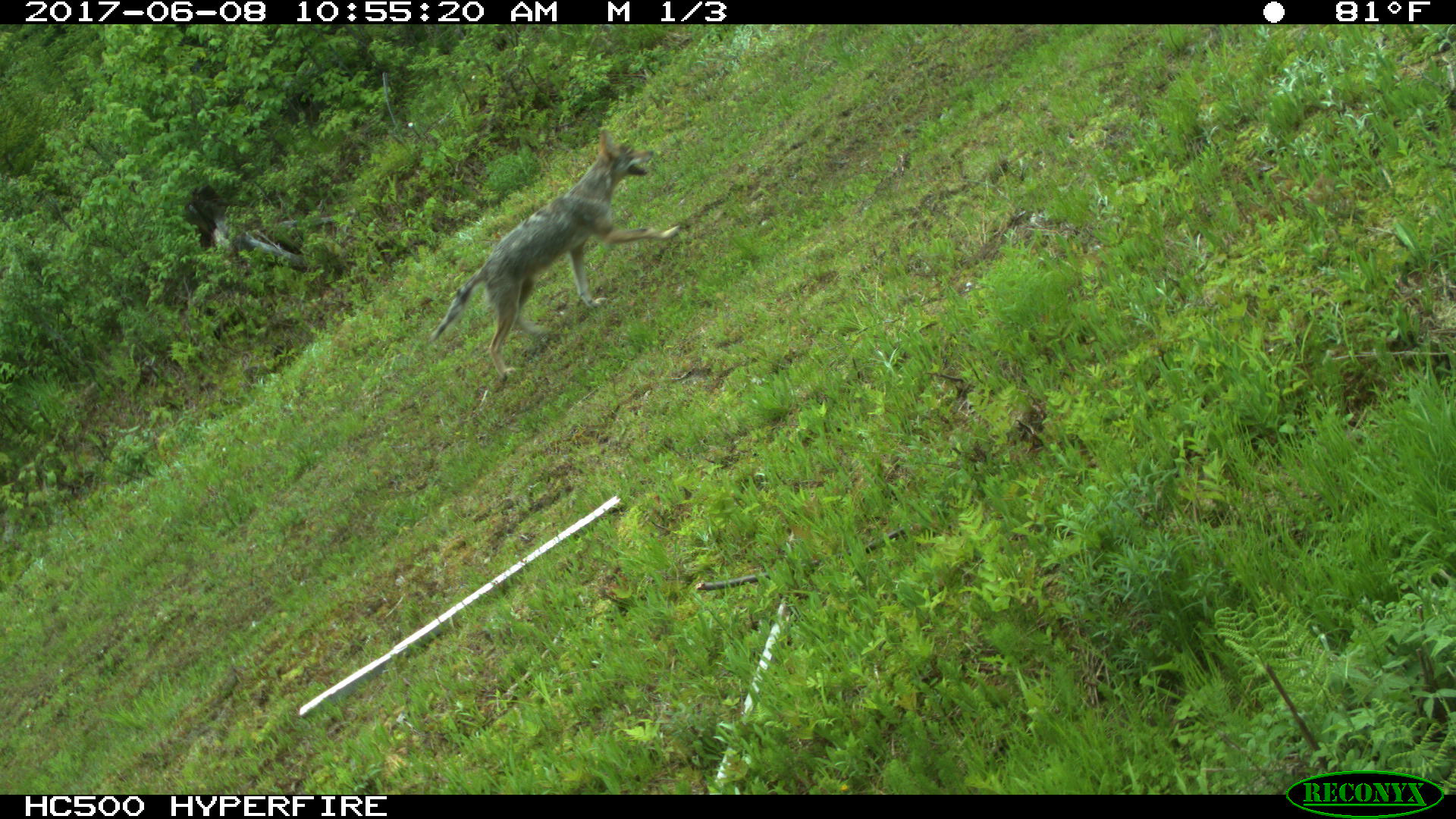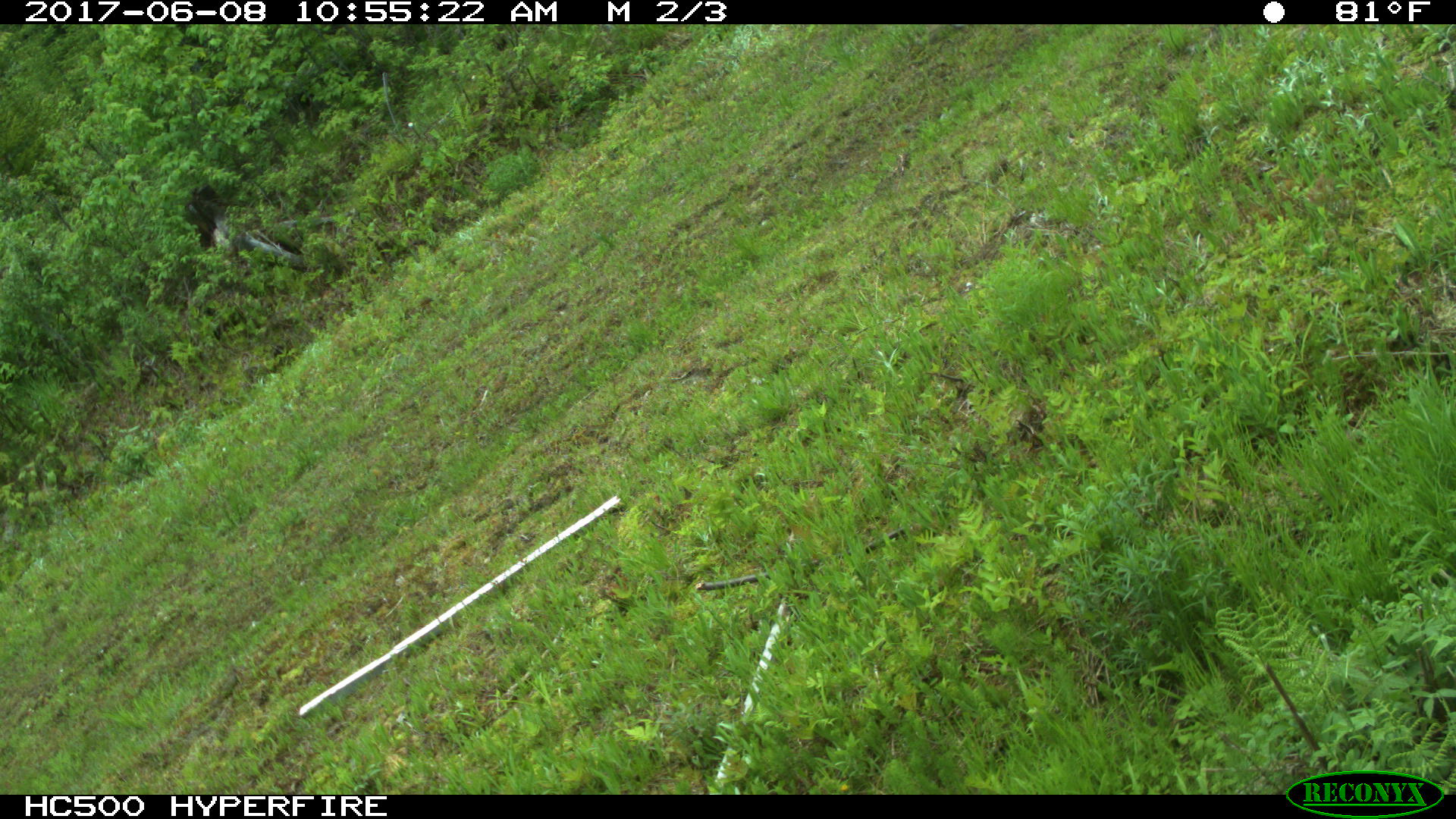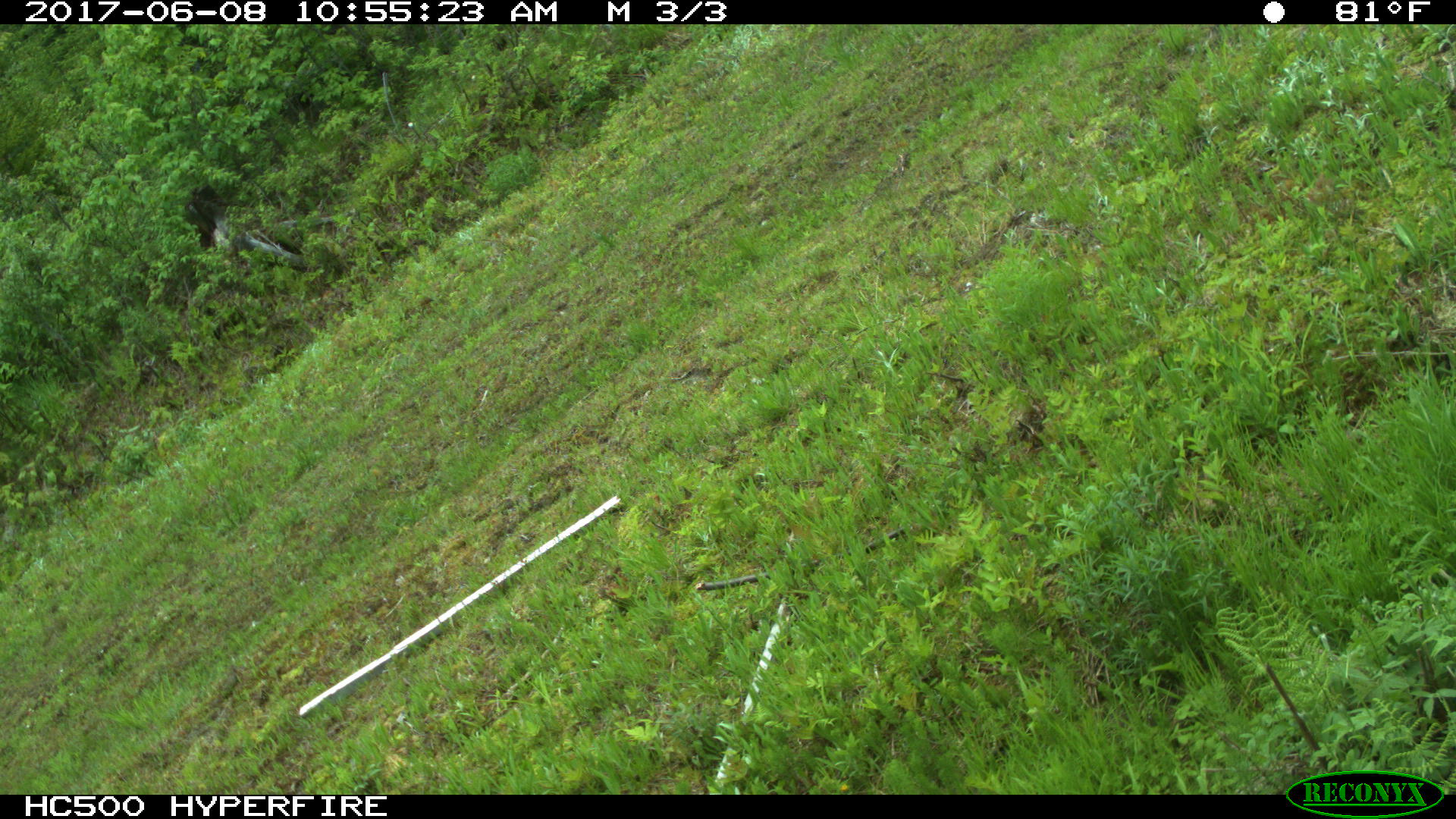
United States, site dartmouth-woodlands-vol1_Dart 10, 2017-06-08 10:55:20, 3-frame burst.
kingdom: Animalia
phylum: Chordata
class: Mammalia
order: Carnivora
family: Canidae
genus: Canis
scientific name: Canis latrans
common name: coyote